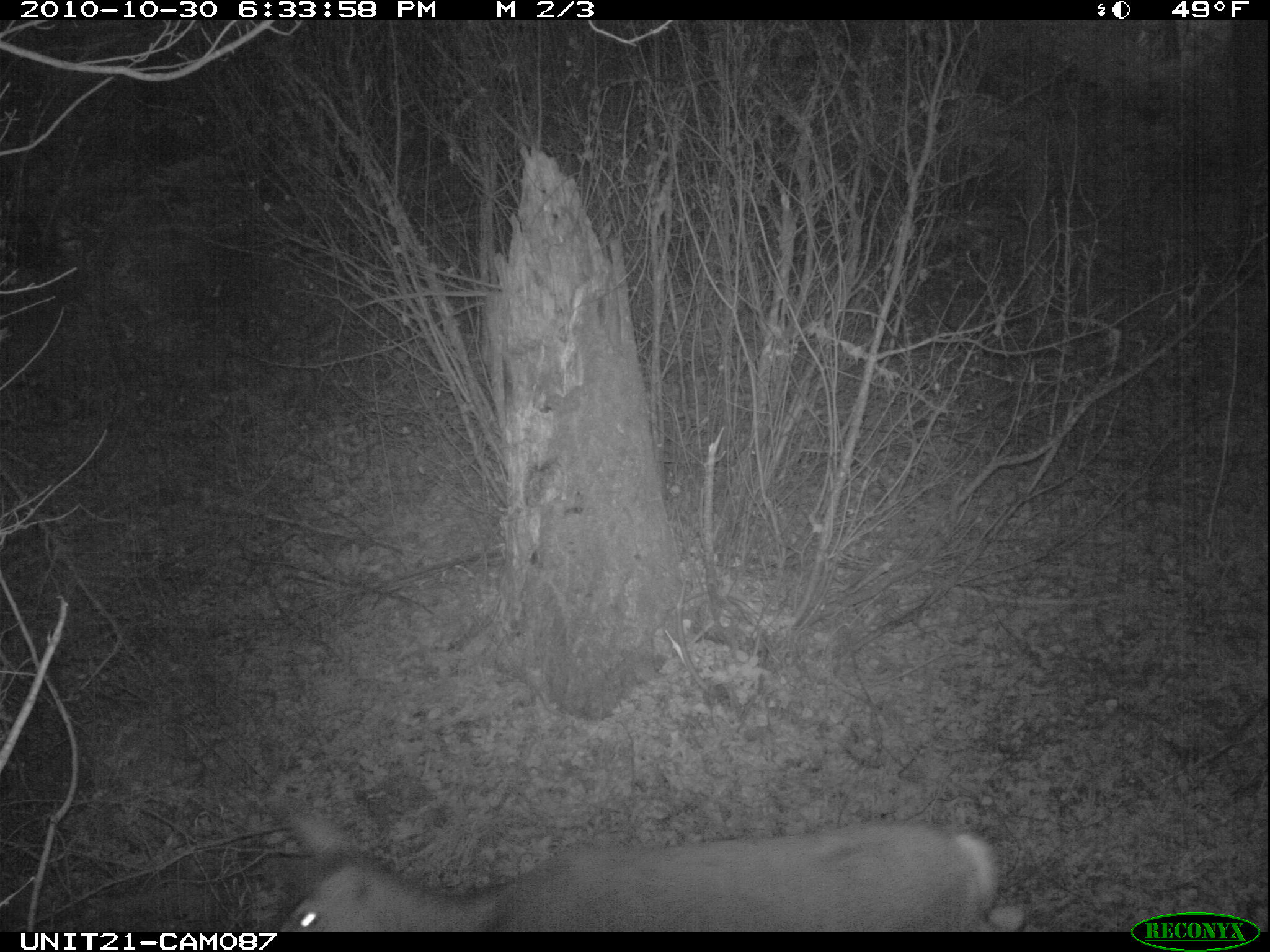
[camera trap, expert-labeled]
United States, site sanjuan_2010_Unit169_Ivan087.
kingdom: Animalia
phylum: Chordata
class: Mammalia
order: Artiodactyla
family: Cervidae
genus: Odocoileus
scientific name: Odocoileus hemionus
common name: mule deer